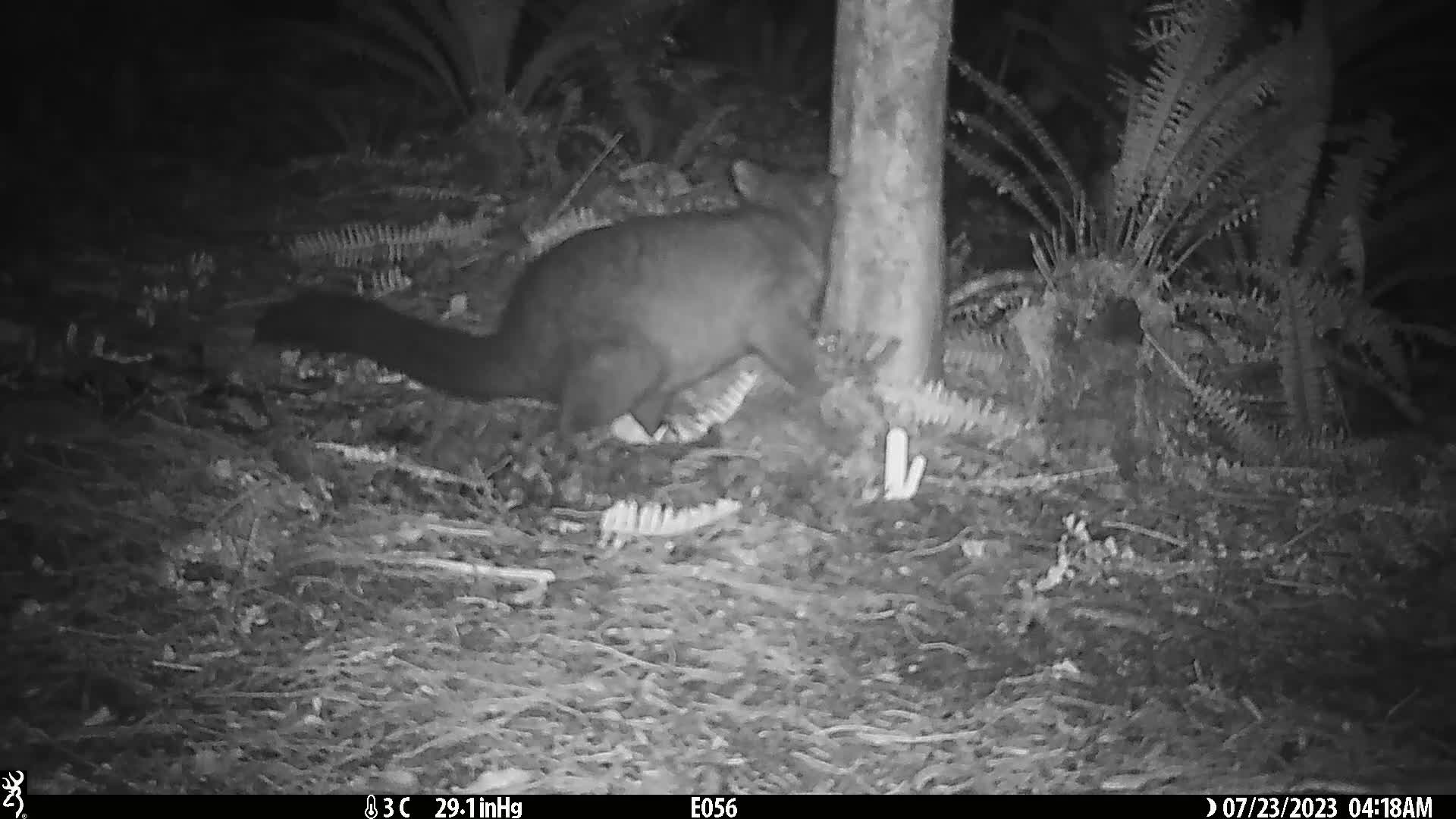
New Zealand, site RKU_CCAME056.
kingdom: Animalia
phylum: Chordata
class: Mammalia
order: Diprotodontia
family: Phalangeridae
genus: Trichosurus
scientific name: Trichosurus vulpecula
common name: common brushtail possum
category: possum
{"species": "possum (common brushtail possum) (Trichosurus vulpecula)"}